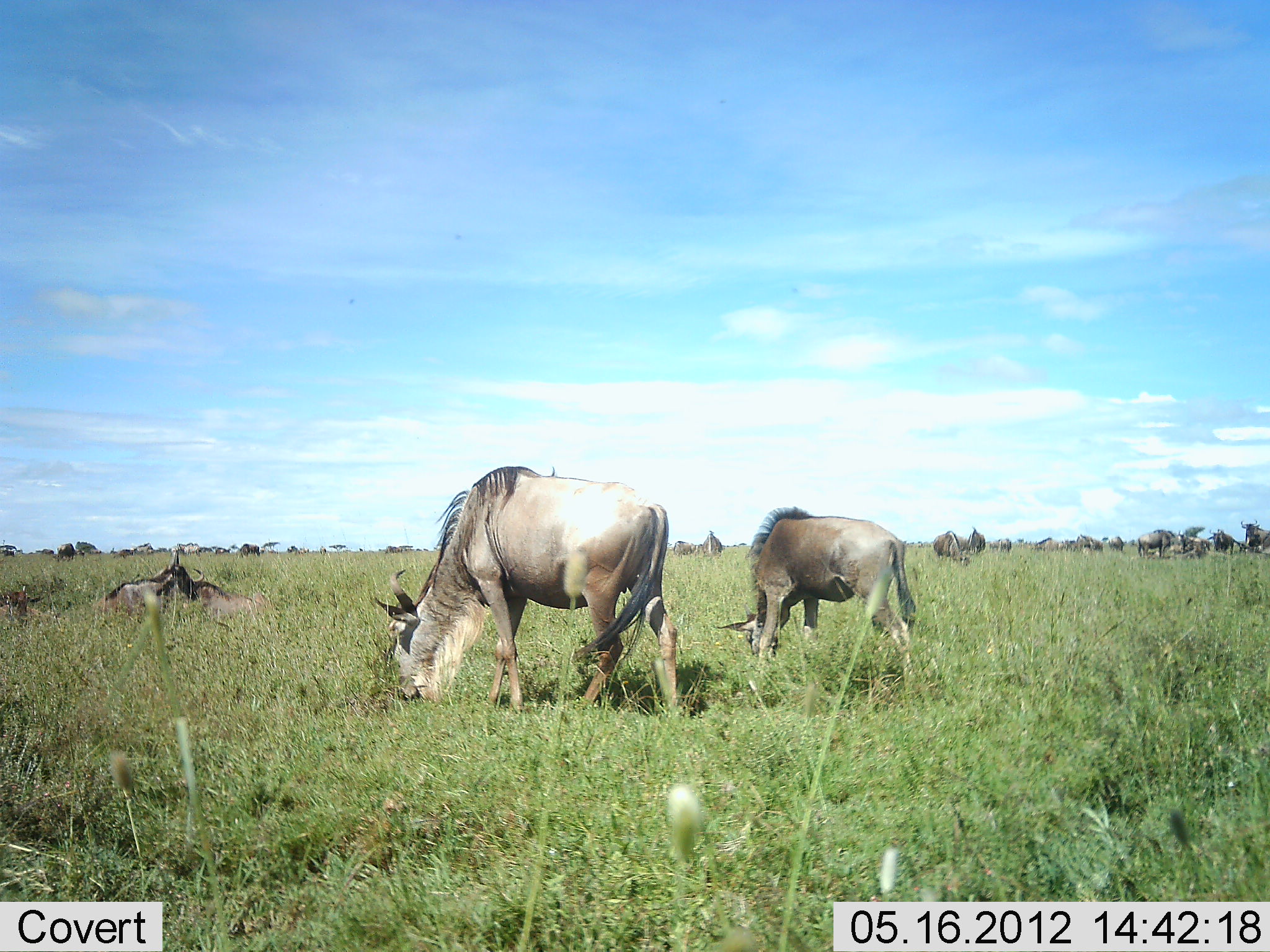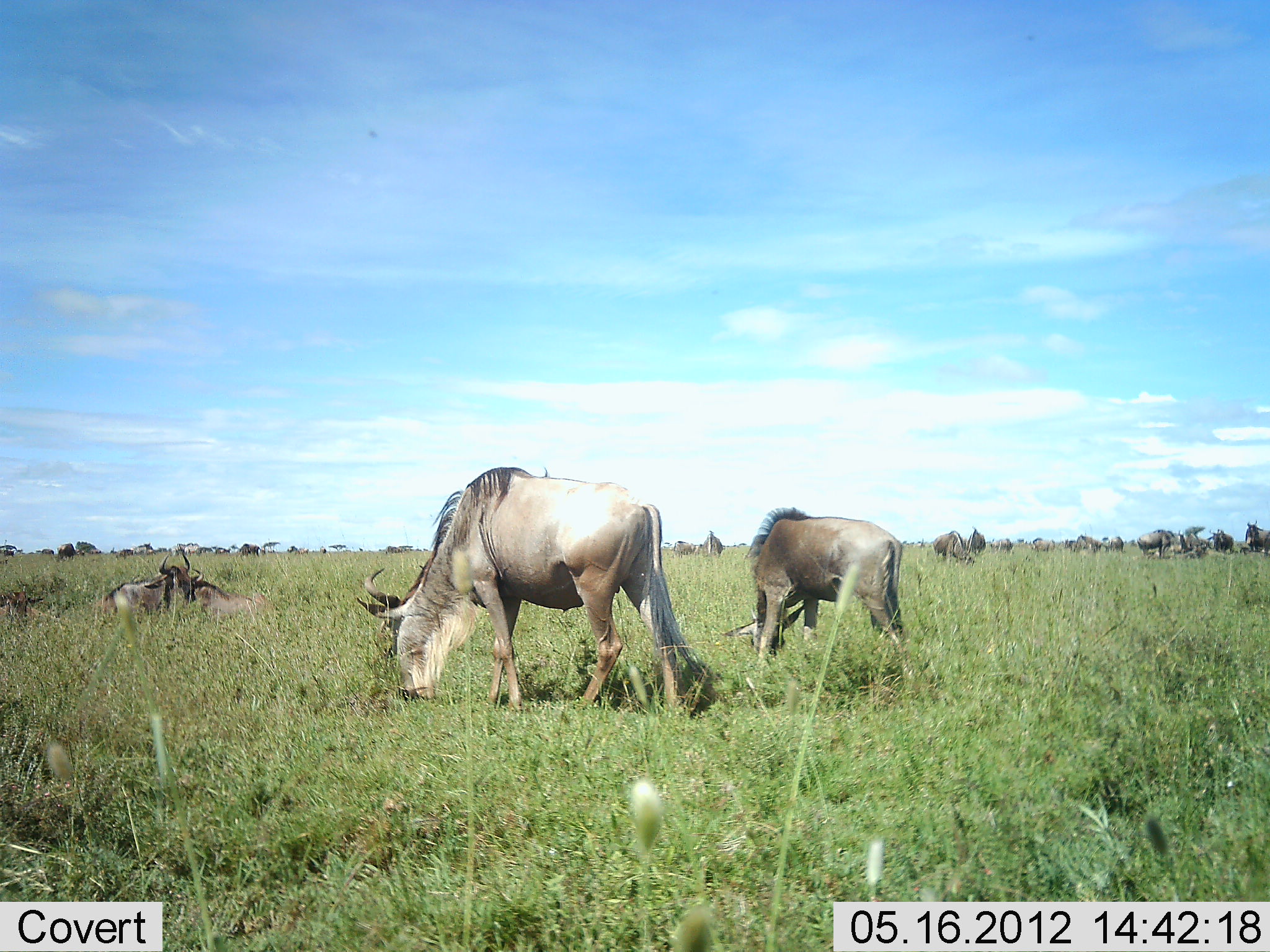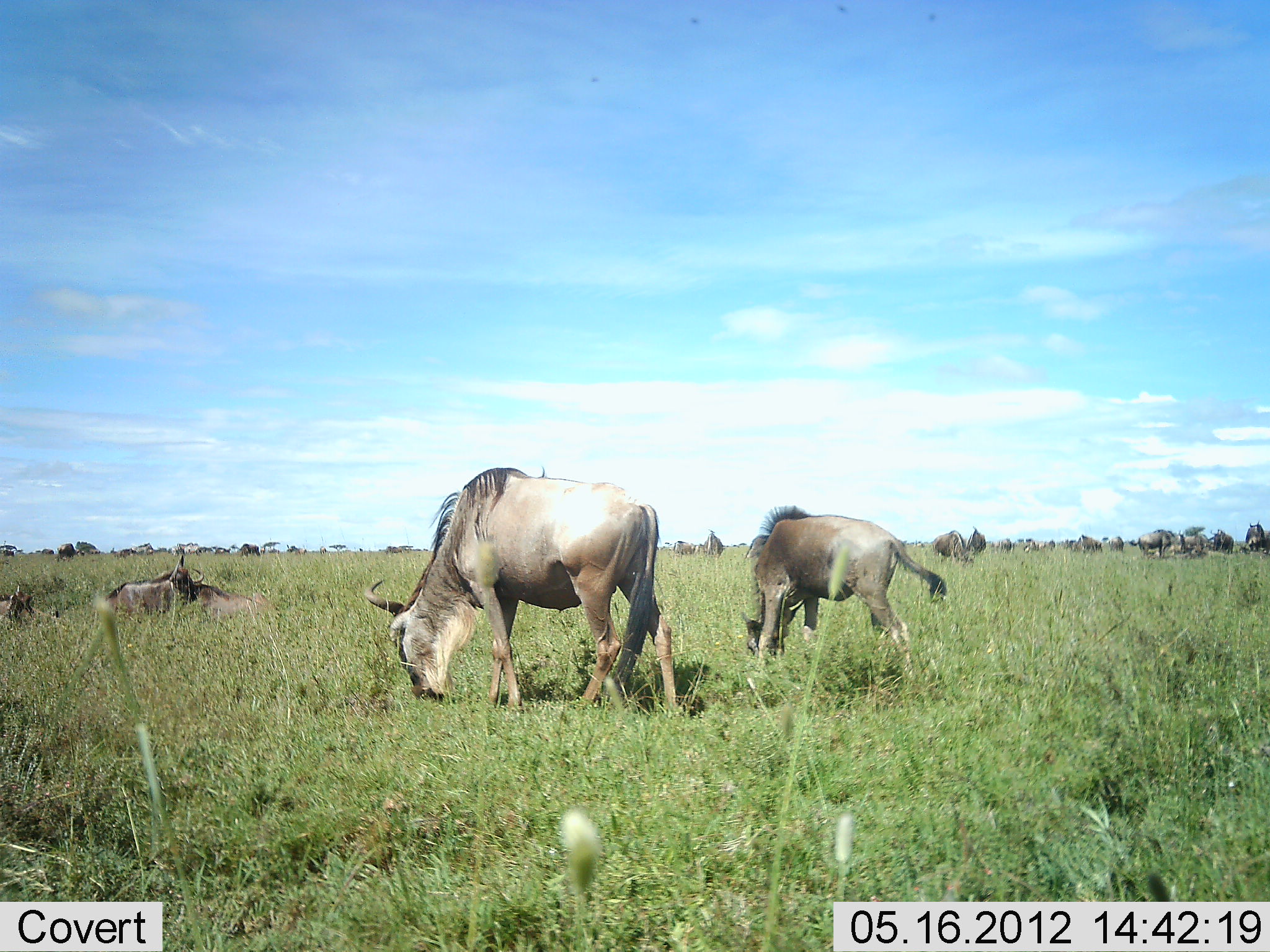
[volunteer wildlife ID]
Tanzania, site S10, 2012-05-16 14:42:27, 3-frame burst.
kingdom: Animalia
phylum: Chordata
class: Mammalia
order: Artiodactyla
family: Bovidae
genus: Connochaetes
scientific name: Connochaetes taurinus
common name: blue wildebeest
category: wildebeest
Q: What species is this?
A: Wildebeest (blue wildebeest) (Connochaetes taurinus).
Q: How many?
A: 11-50.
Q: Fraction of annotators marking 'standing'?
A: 40%.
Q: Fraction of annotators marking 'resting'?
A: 70%.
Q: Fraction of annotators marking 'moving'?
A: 0%.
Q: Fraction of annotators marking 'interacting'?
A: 10%.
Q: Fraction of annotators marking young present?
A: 20%.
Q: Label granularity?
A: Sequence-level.